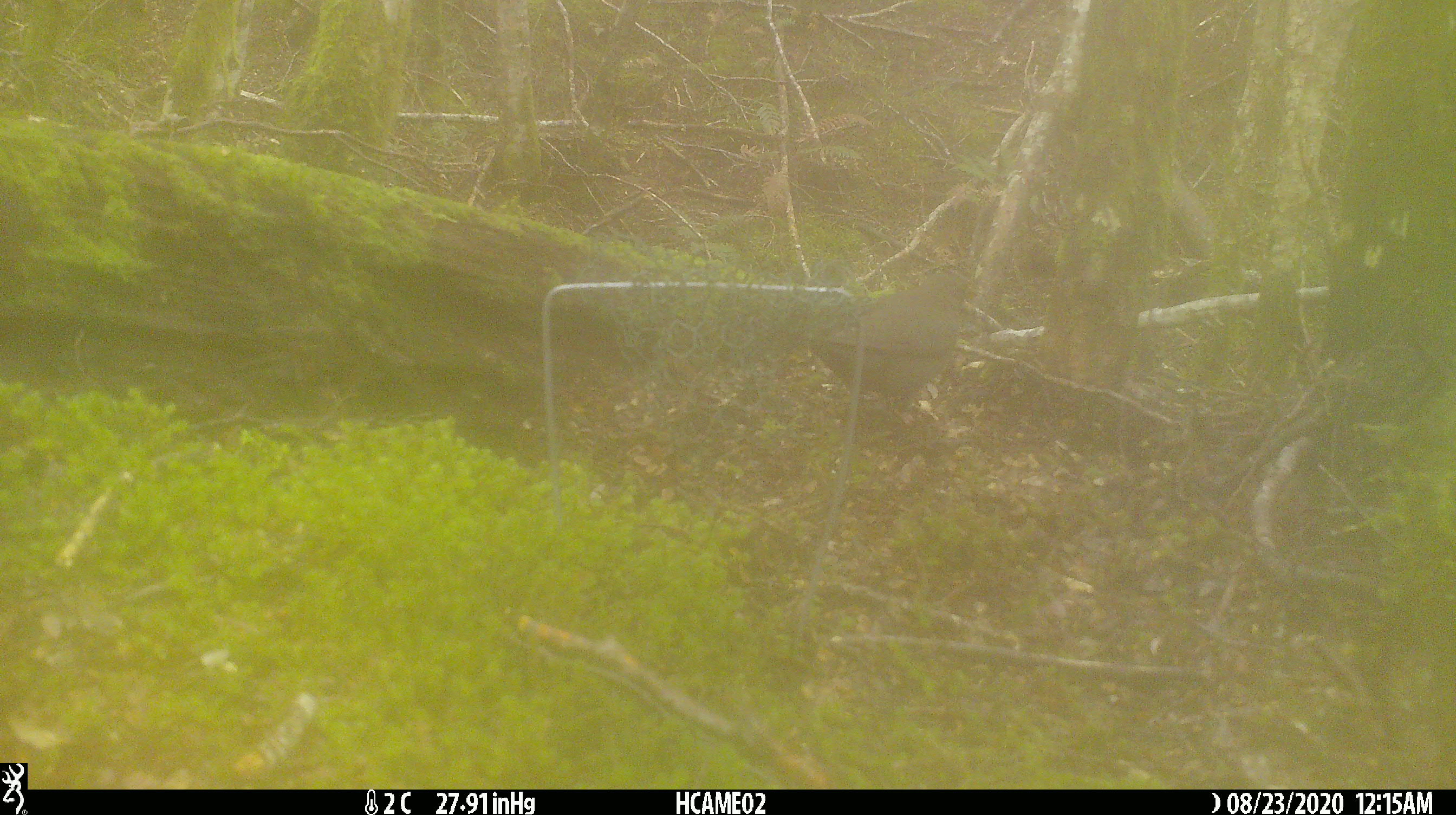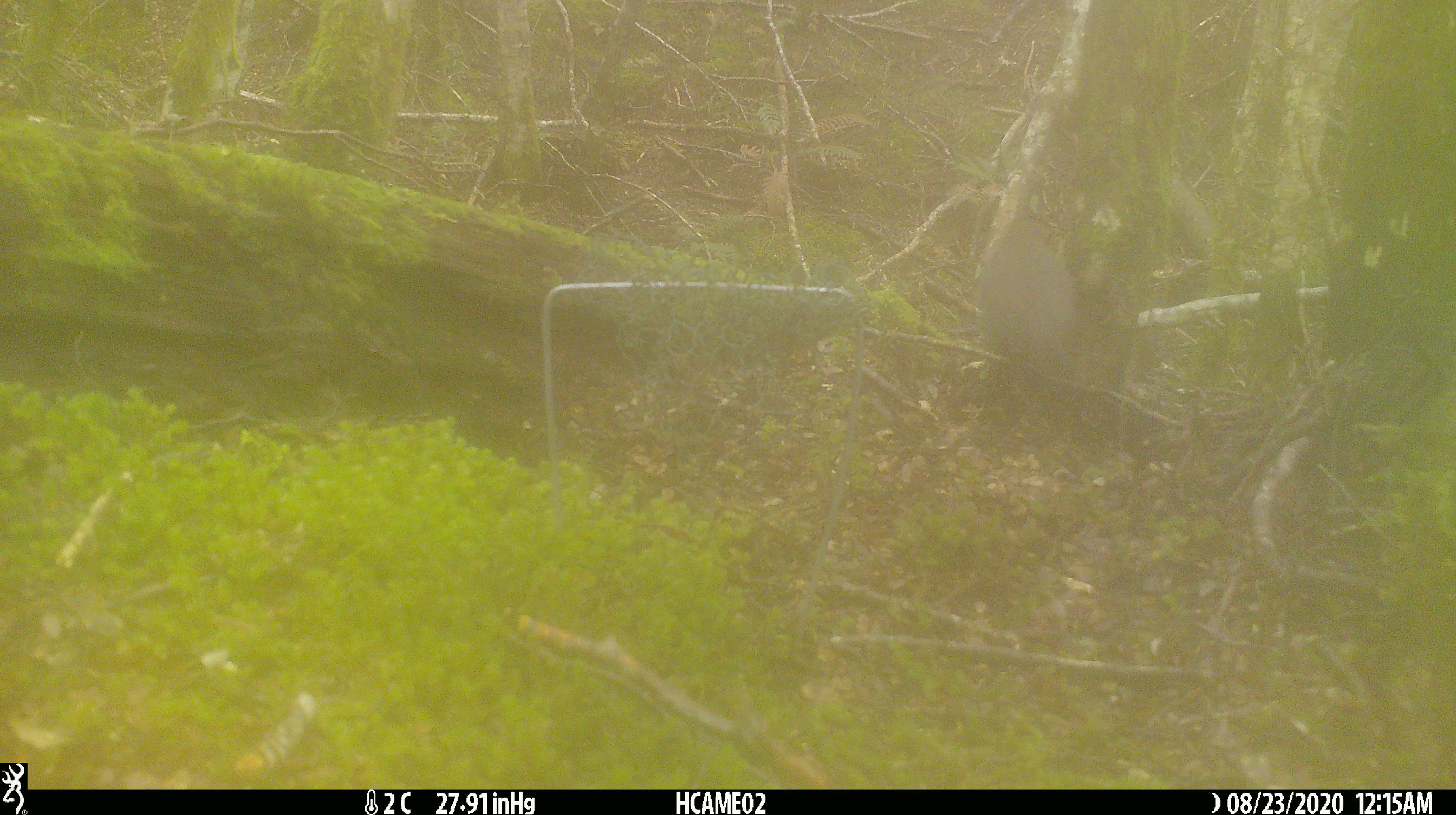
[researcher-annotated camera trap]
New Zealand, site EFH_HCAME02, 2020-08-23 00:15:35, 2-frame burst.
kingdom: Animalia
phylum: Chordata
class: Aves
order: Passeriformes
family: Turdidae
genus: Turdus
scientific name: Turdus merula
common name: eurasian blackbird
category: blackbird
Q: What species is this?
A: Blackbird (eurasian blackbird) (Turdus merula).